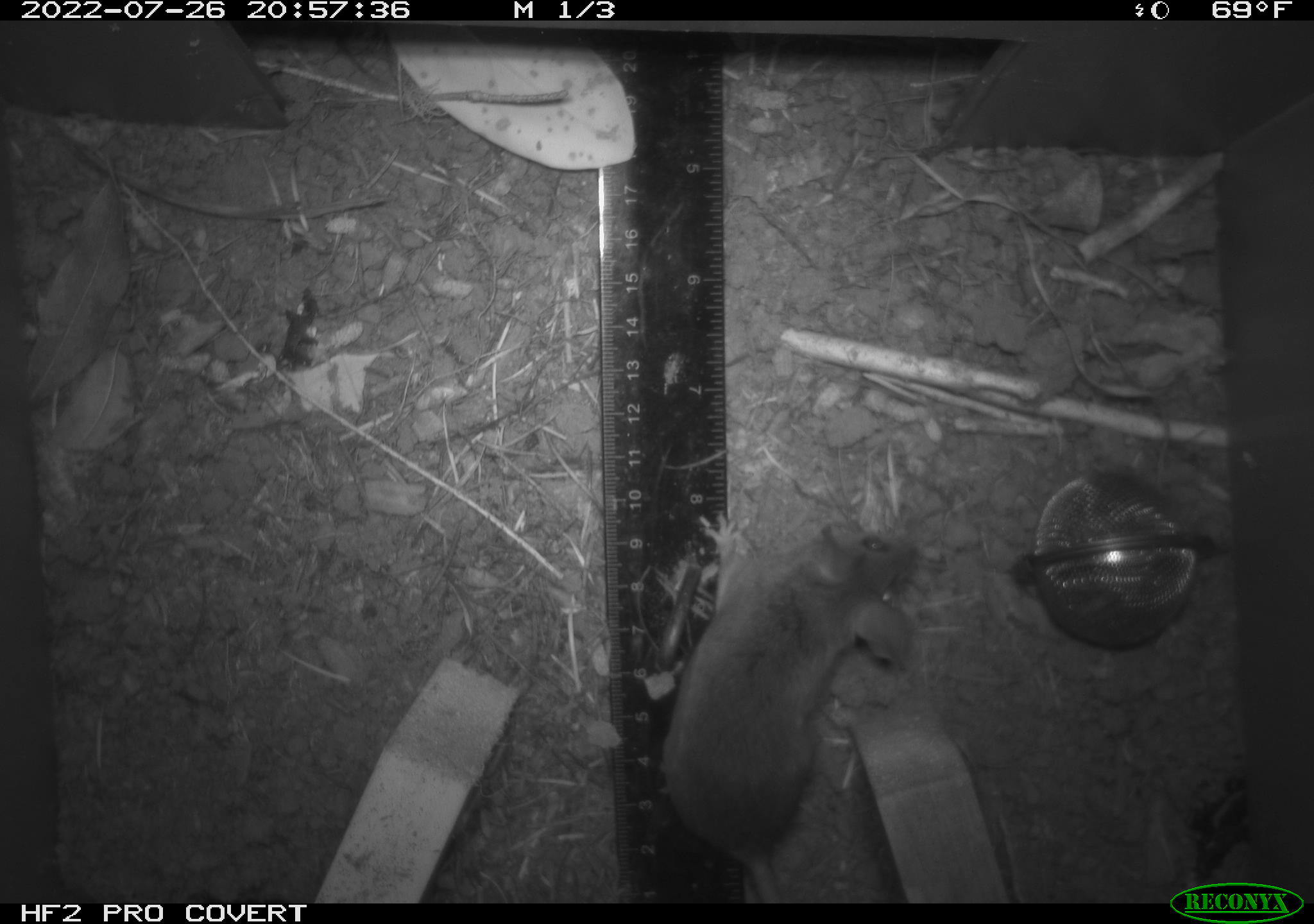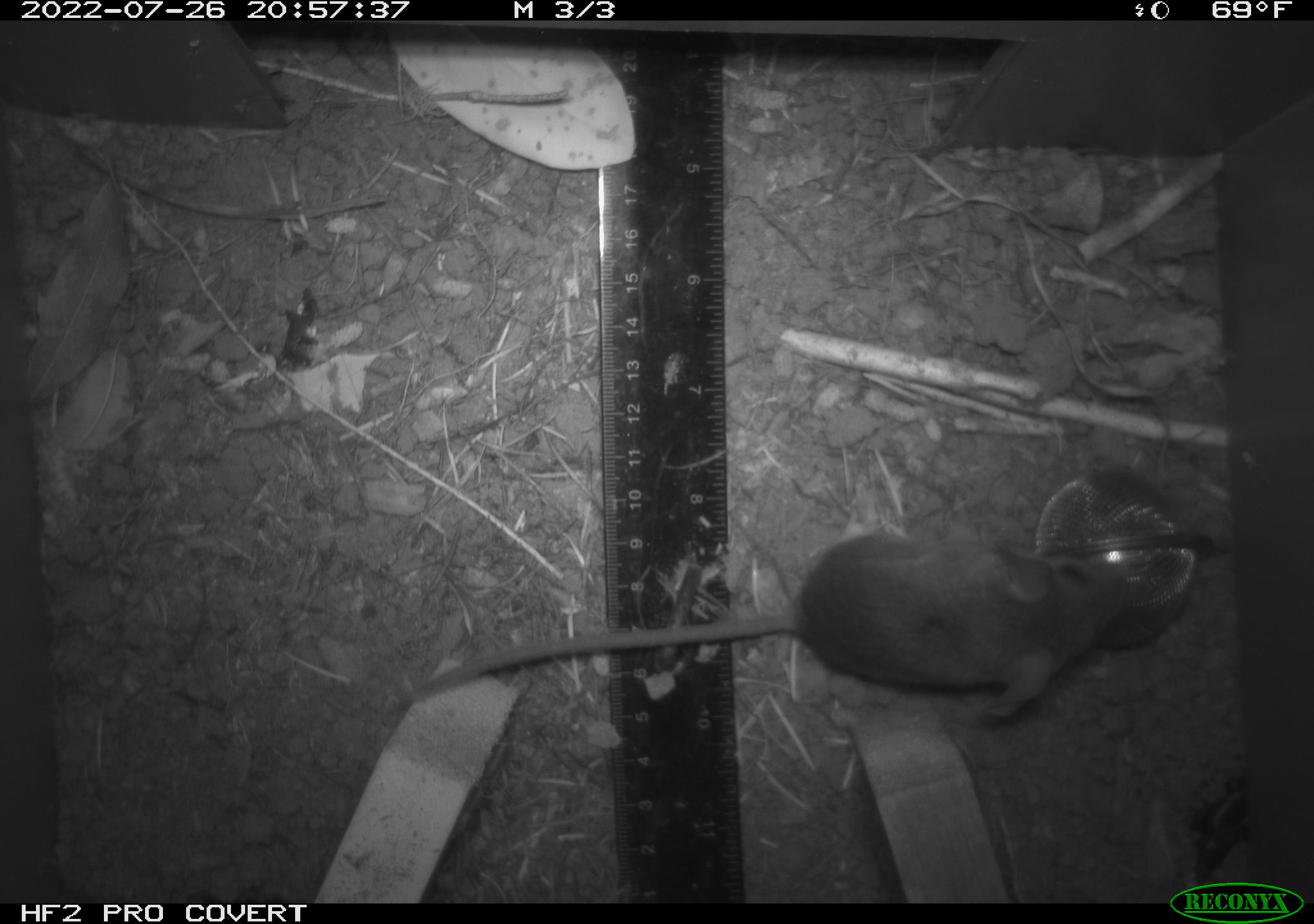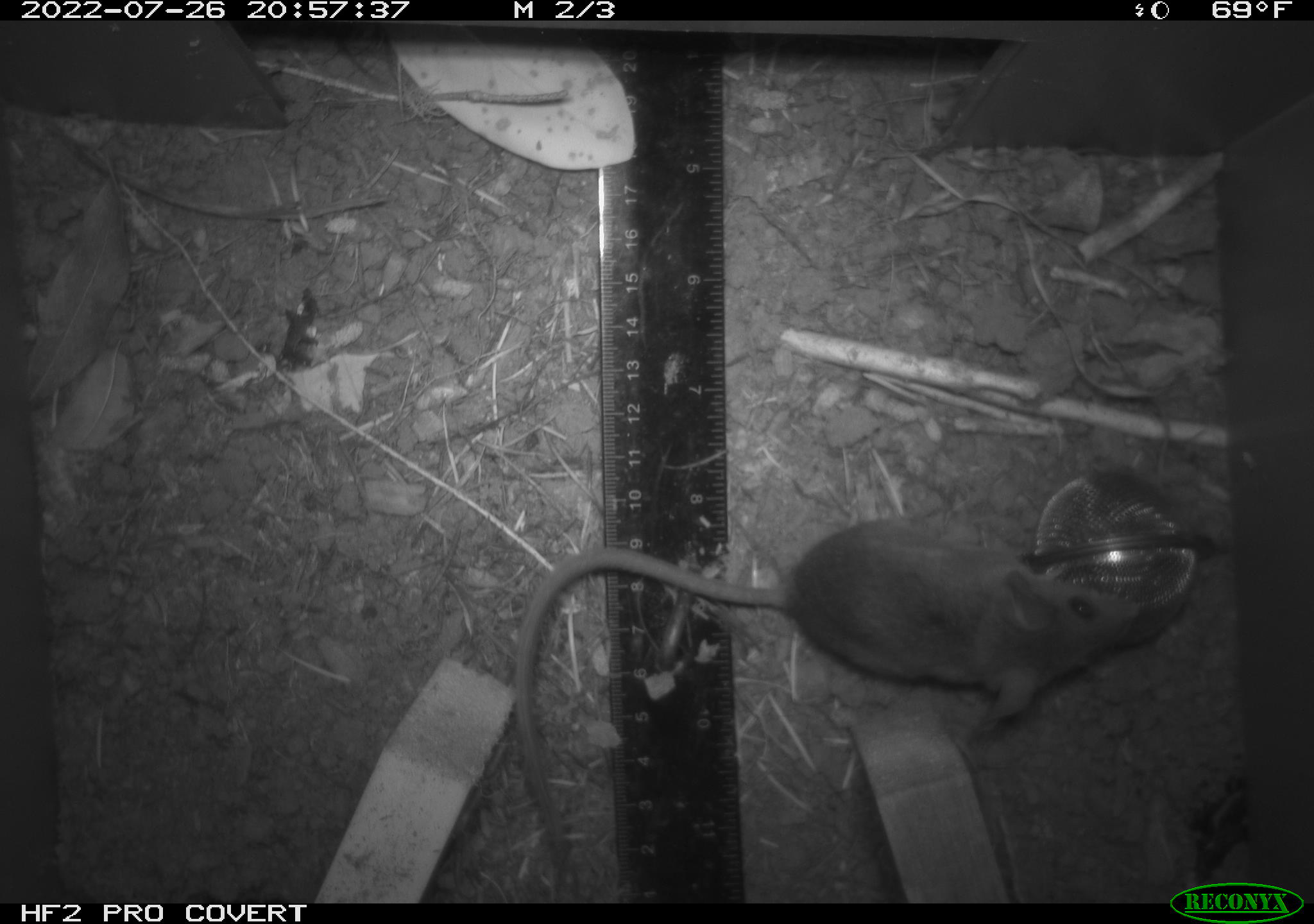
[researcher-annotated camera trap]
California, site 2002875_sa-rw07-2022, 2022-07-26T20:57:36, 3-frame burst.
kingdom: Animalia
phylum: Chordata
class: Mammalia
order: Rodentia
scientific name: Rodentia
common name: mouse species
Mouse species (Rodentia).